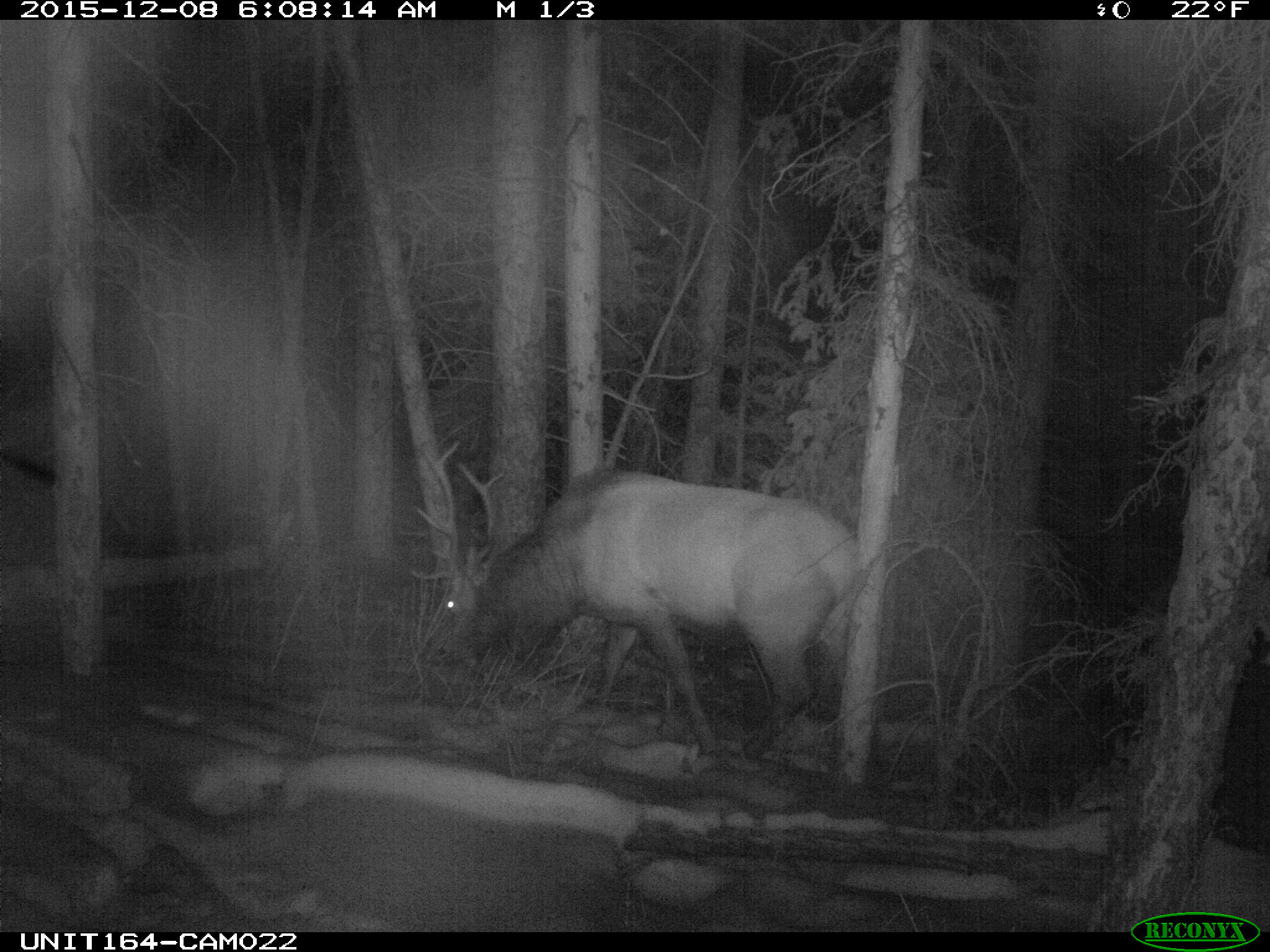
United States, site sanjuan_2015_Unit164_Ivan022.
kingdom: Animalia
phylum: Chordata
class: Mammalia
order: Artiodactyla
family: Cervidae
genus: Cervus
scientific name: Cervus elaphus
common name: red deer